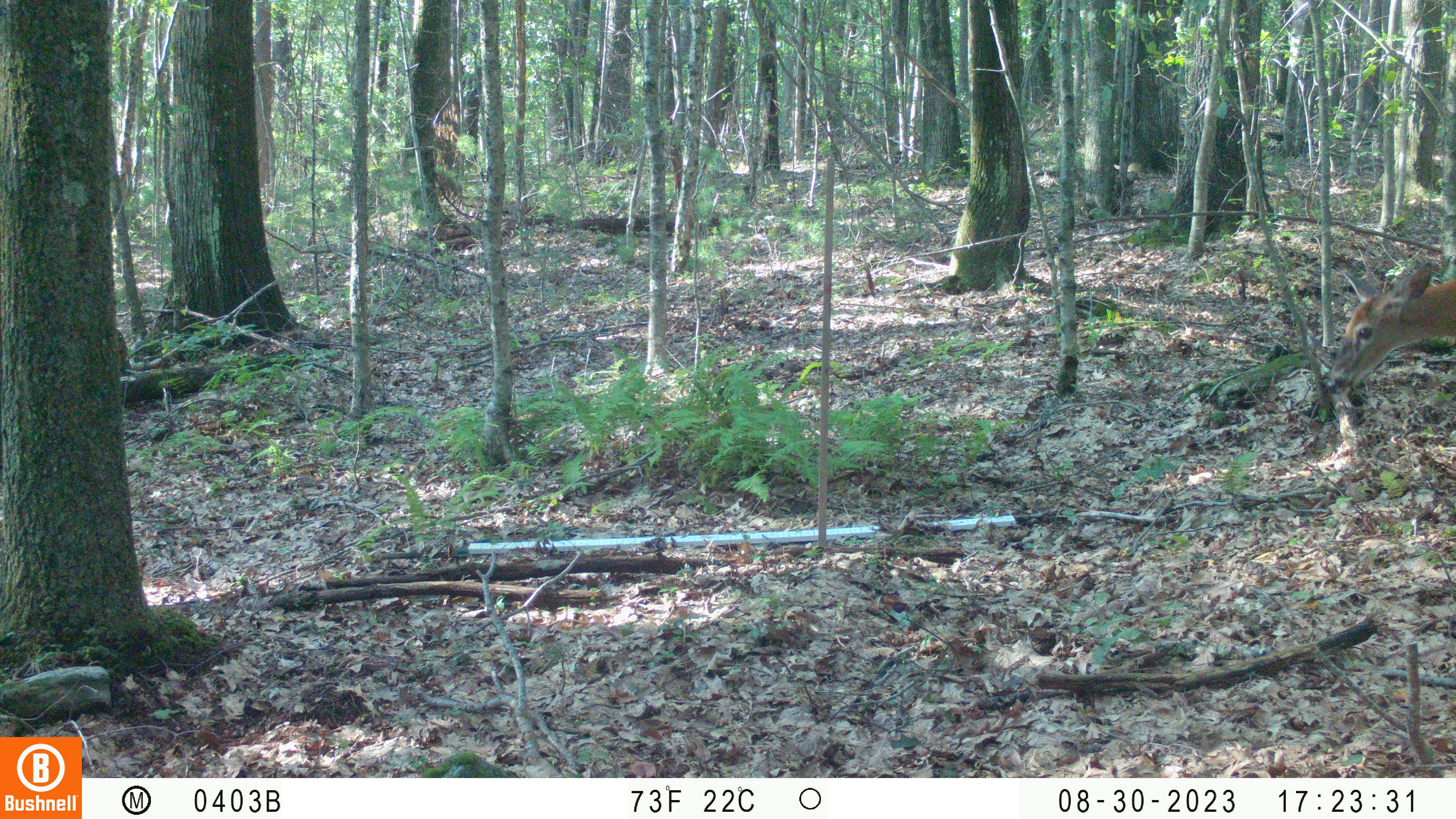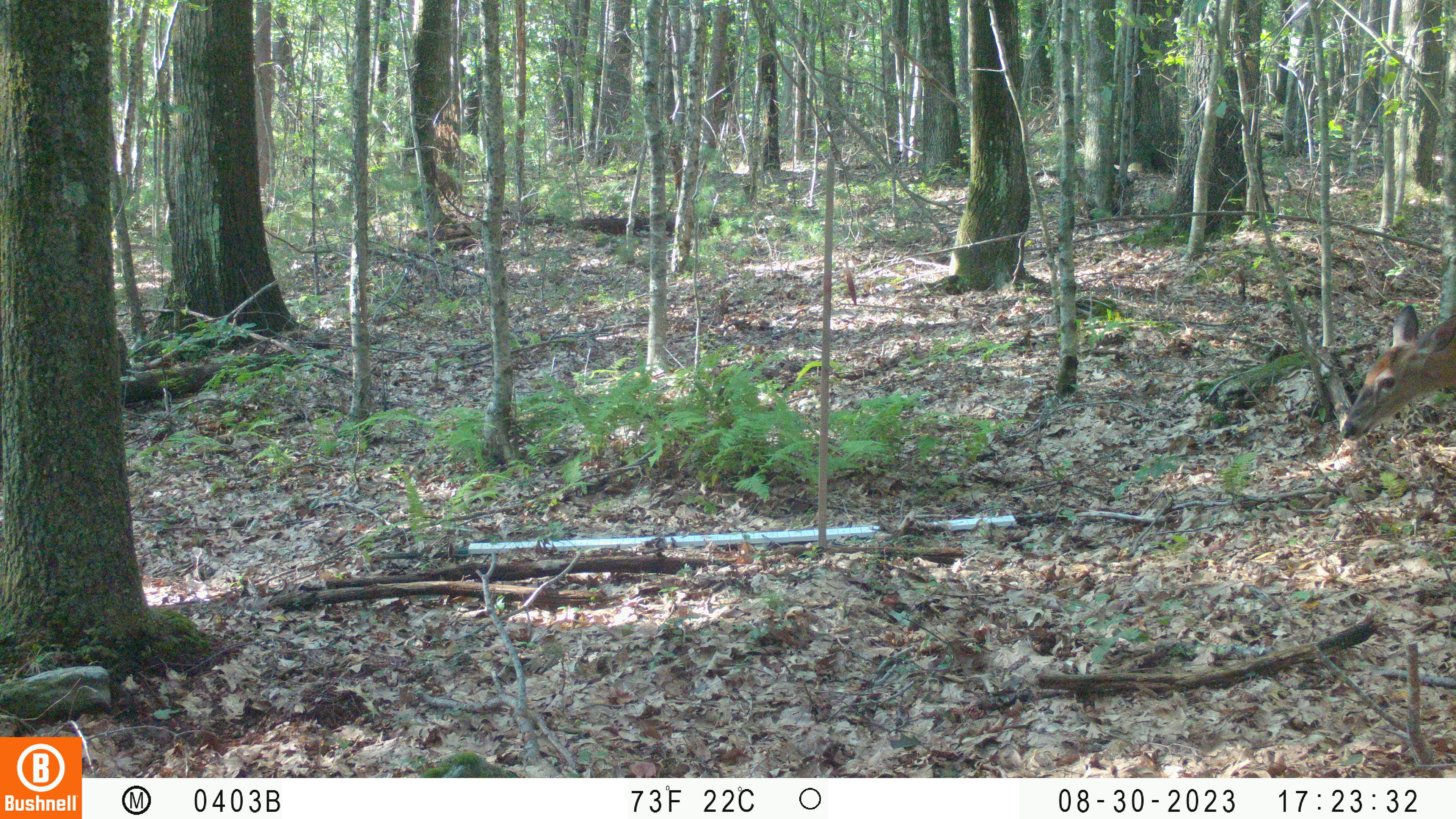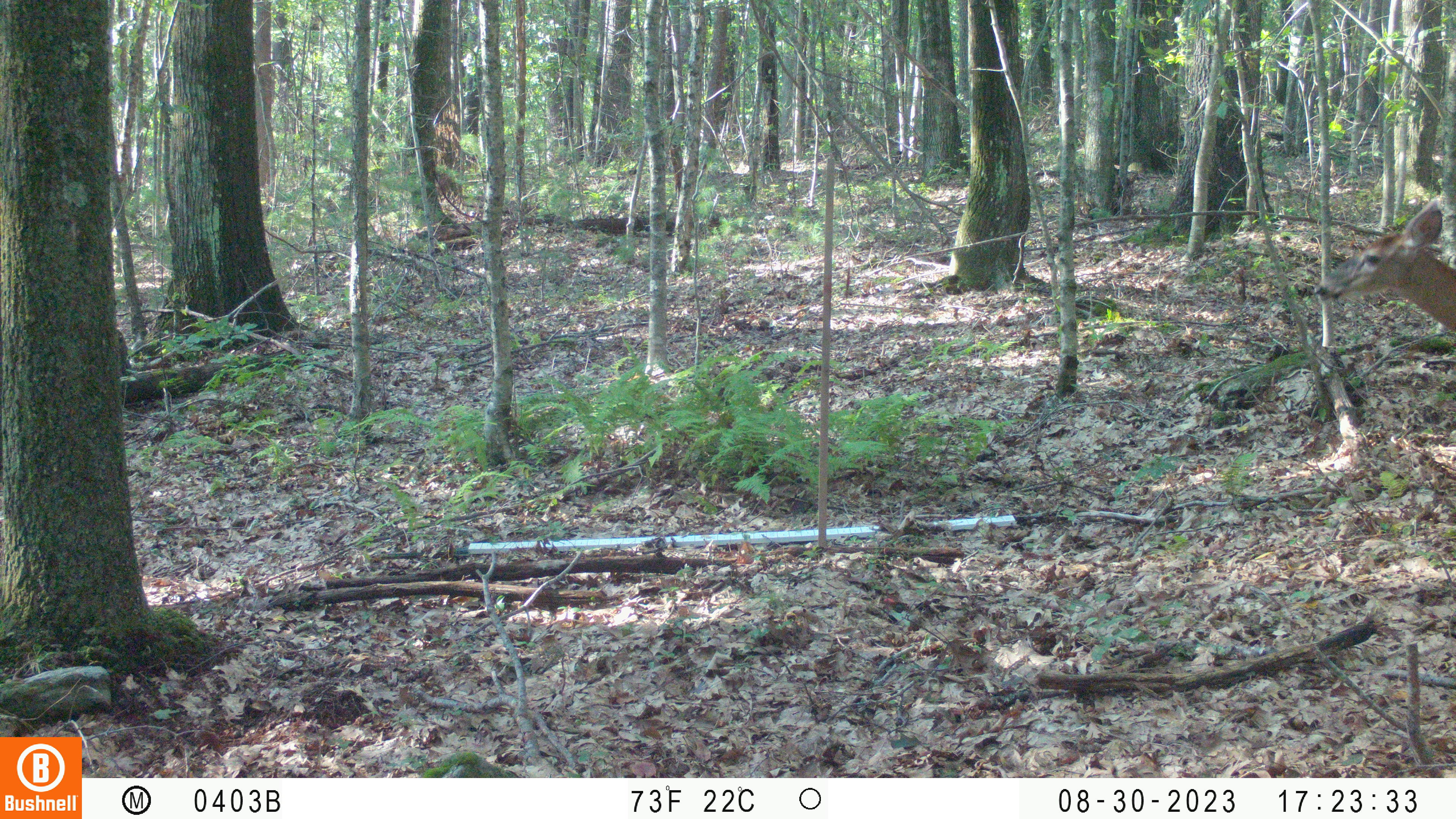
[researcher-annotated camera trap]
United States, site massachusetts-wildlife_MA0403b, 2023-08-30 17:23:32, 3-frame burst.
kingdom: Animalia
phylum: Chordata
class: Mammalia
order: Artiodactyla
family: Cervidae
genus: Odocoileus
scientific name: Odocoileus virginianus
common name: white-tailed deer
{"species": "white-tailed deer (Odocoileus virginianus)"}